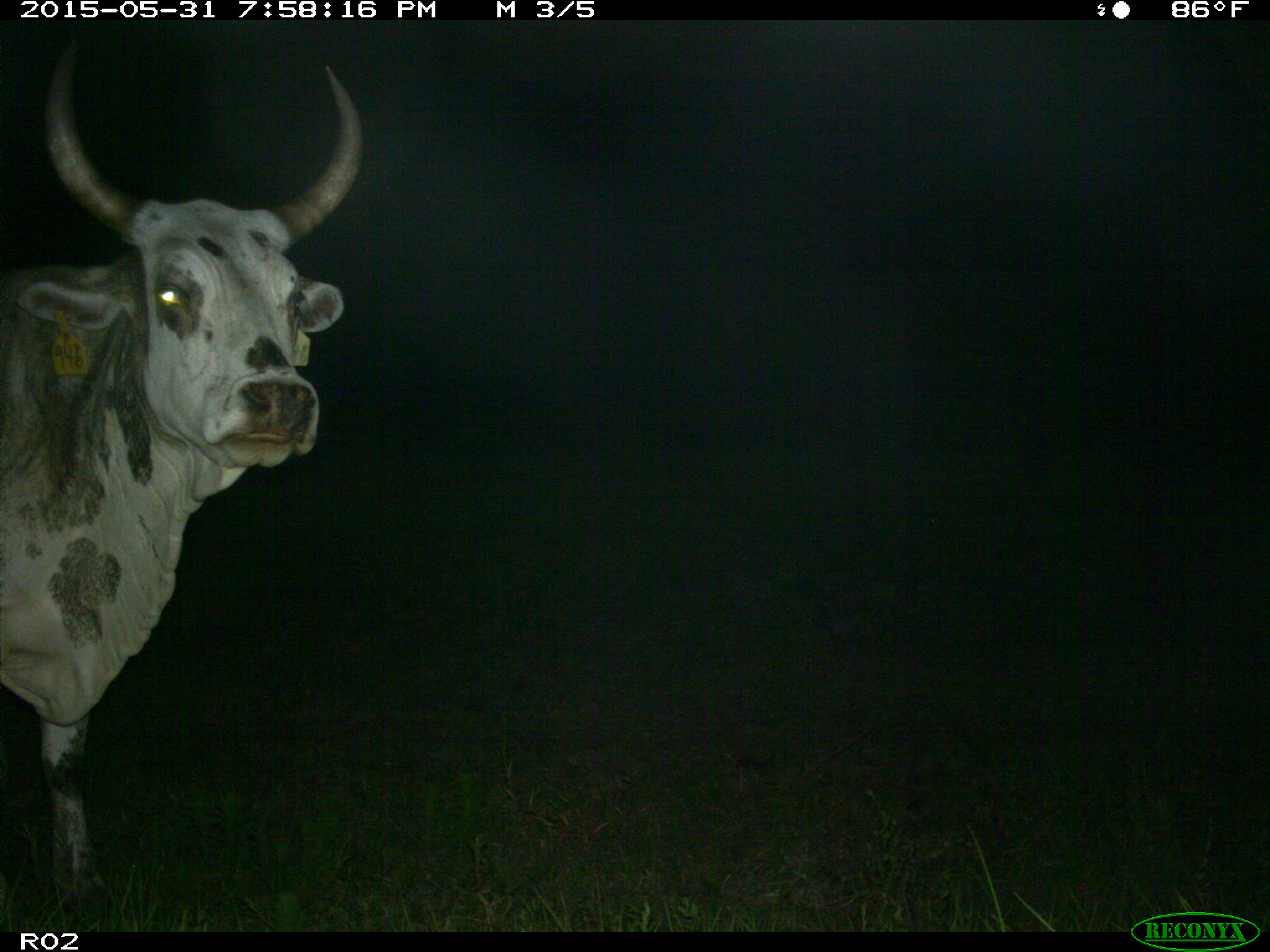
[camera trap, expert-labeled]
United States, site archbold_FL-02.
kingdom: Animalia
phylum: Chordata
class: Mammalia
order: Artiodactyla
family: Bovidae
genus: Bos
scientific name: Bos taurus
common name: domestic cow